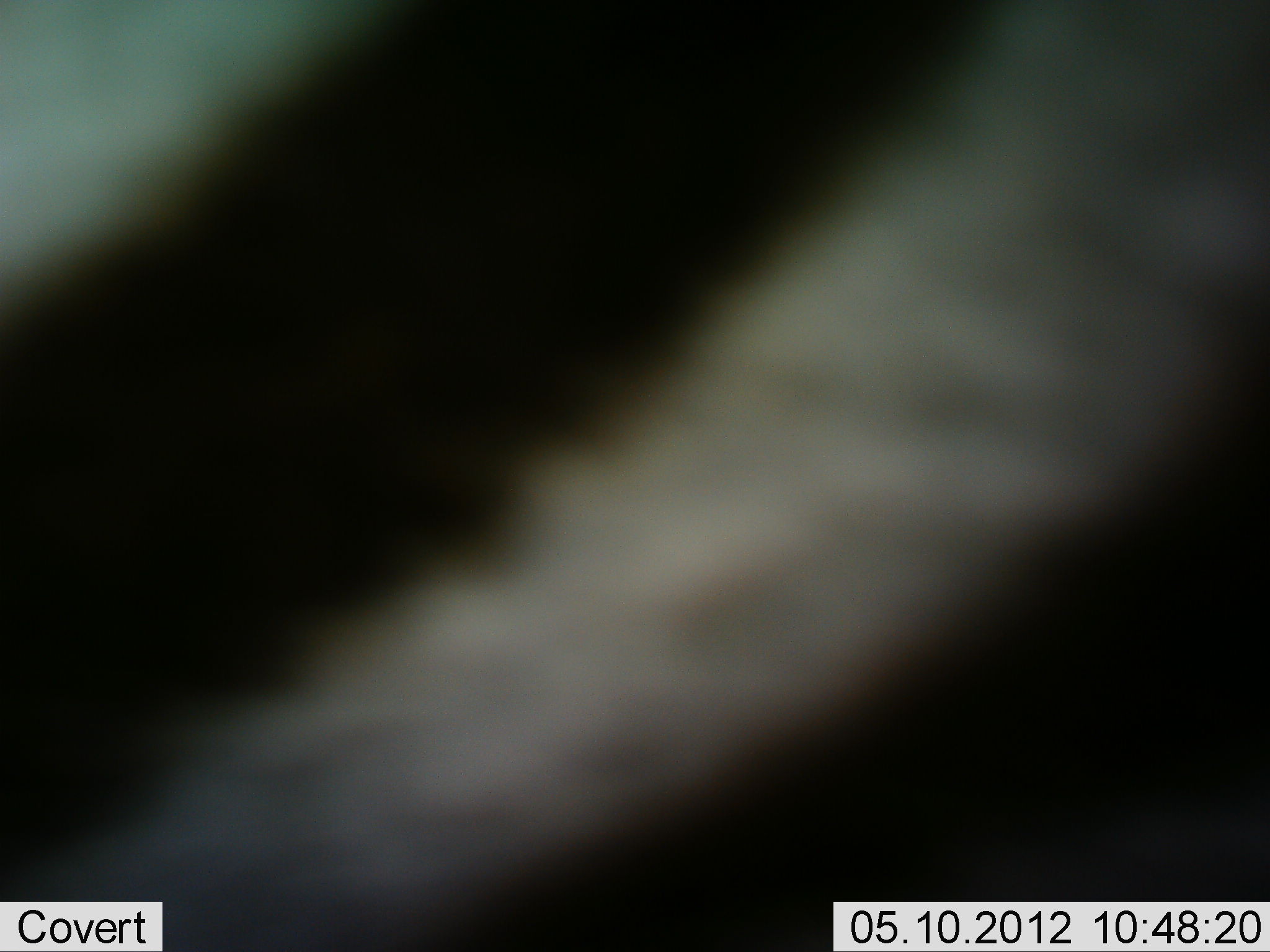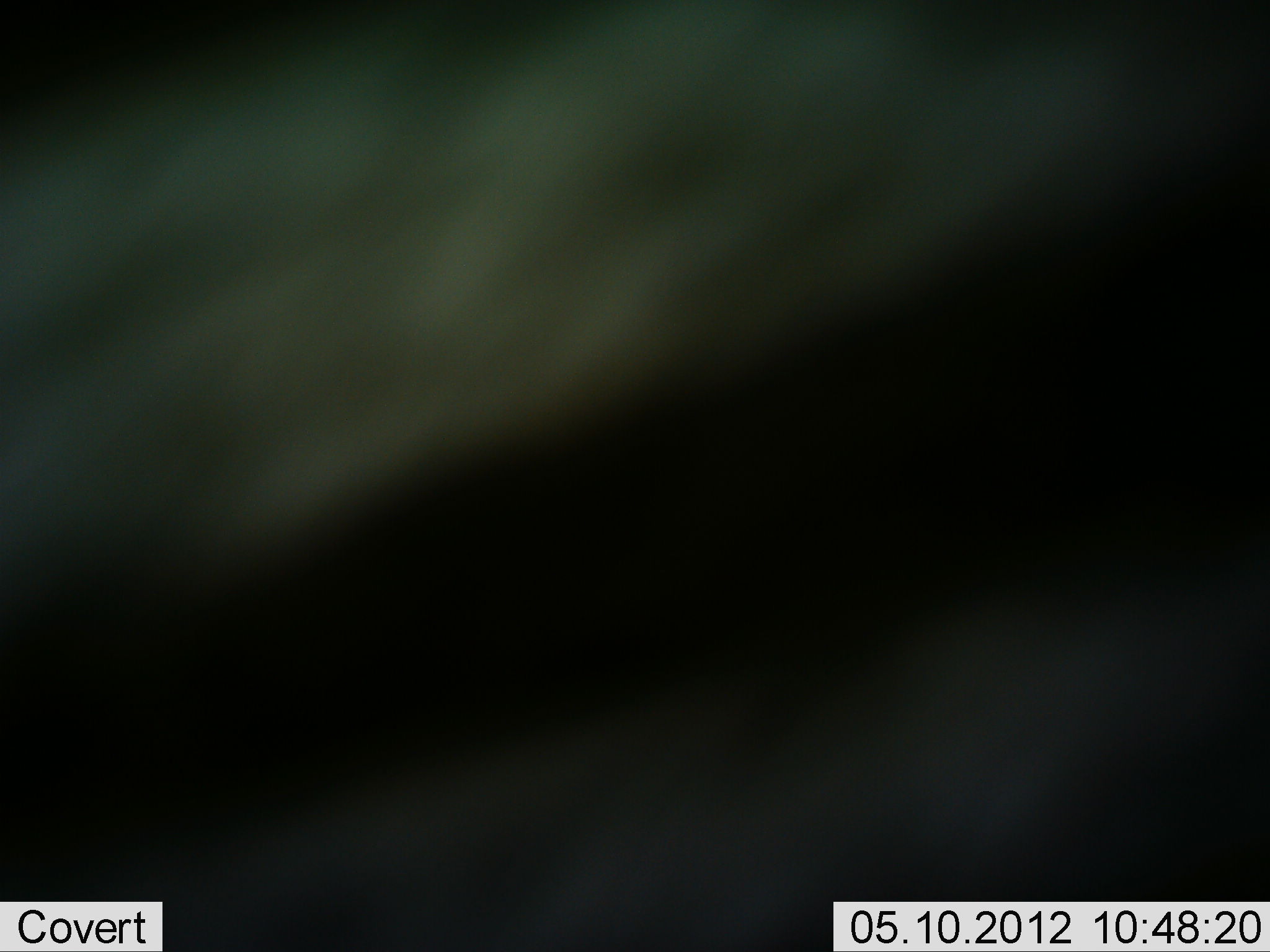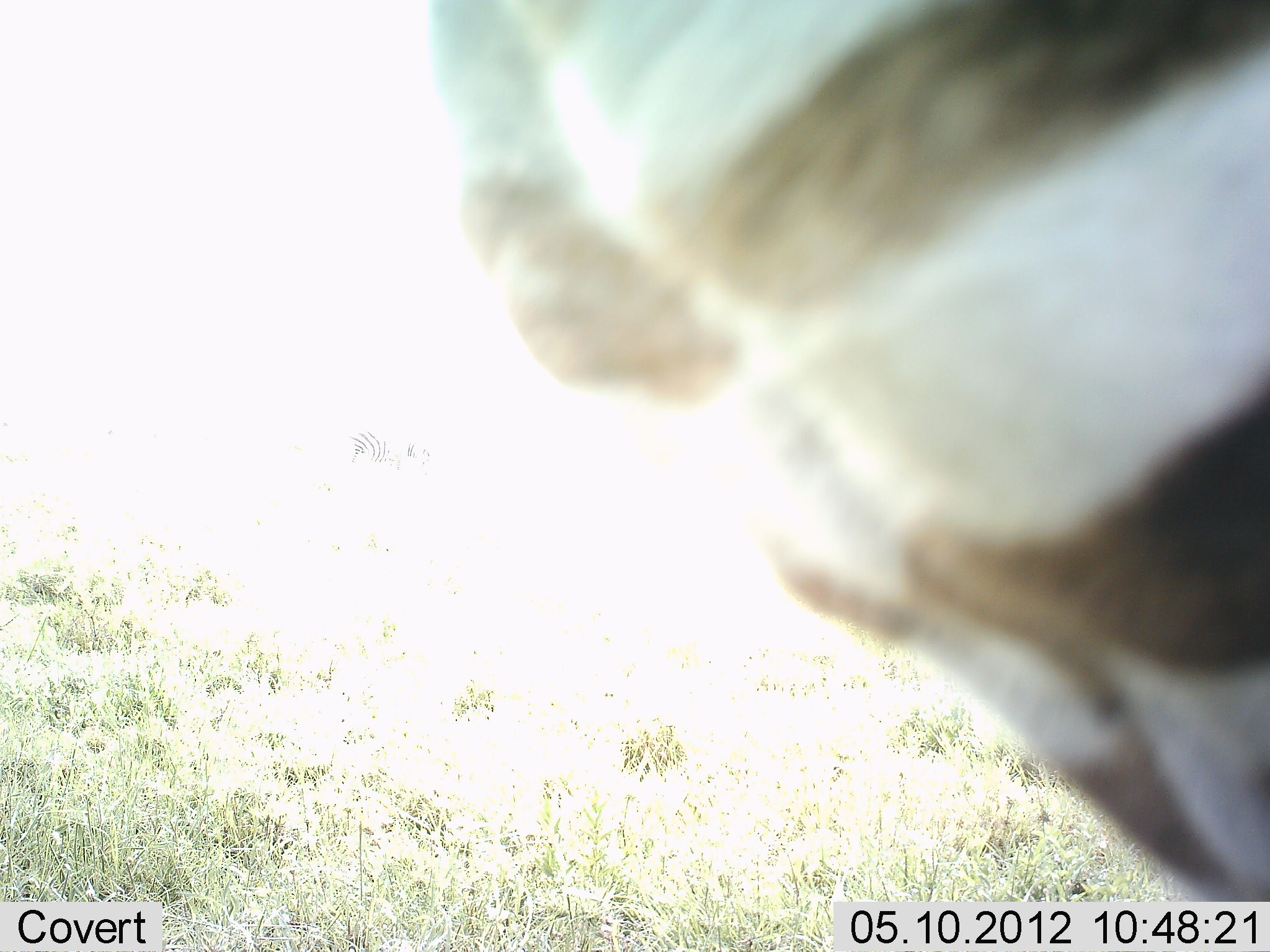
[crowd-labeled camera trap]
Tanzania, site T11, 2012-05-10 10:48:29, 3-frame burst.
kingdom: Animalia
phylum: Chordata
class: Mammalia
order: Perissodactyla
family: Equidae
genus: Equus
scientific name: Equus quagga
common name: plains zebra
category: zebra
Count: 1.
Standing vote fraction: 40%.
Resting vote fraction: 0%.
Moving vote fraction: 70%.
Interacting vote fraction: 0%.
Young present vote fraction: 0%.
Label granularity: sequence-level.